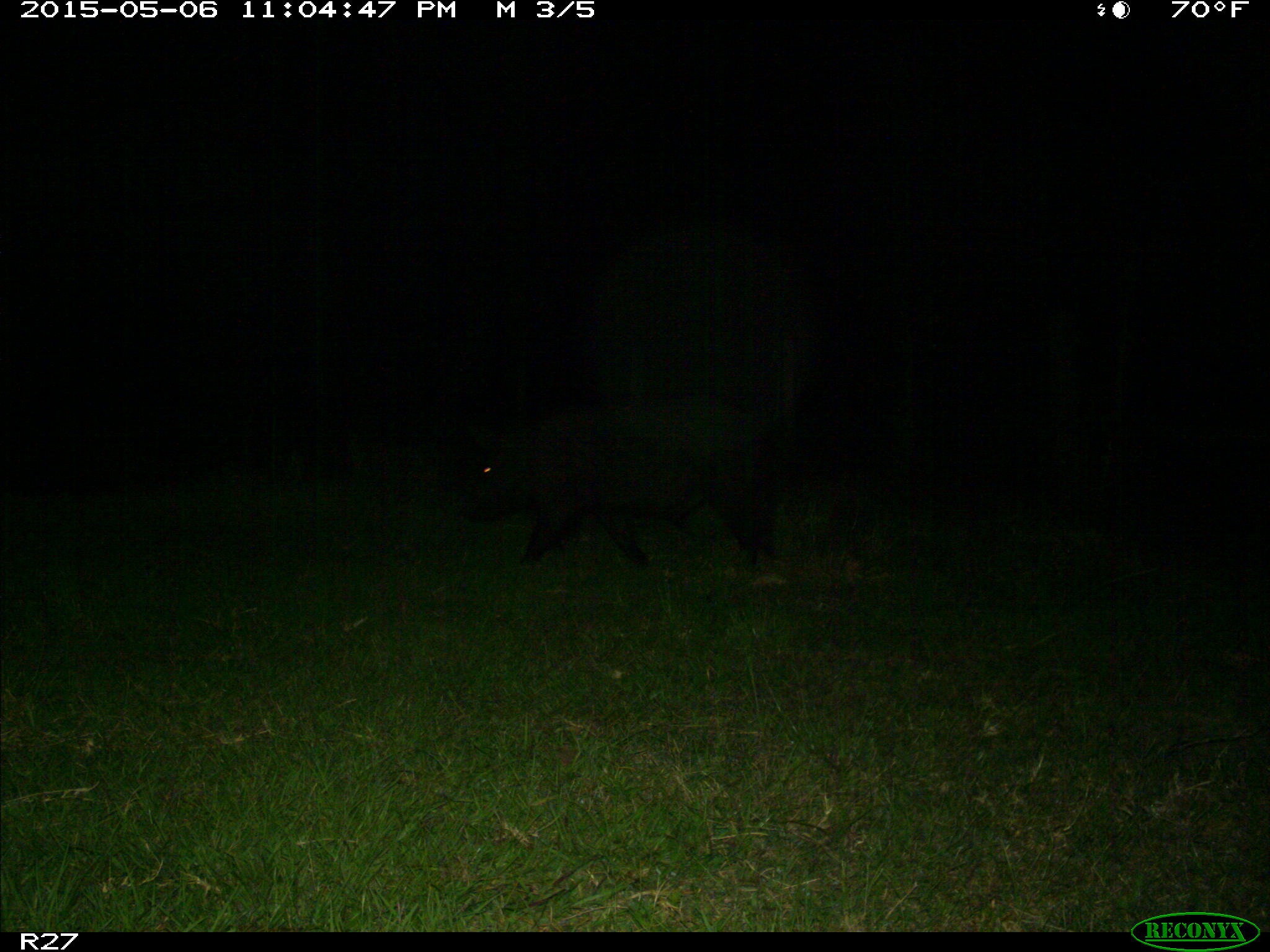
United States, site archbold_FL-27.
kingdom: Animalia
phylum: Chordata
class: Mammalia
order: Artiodactyla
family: Suidae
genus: Sus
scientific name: Sus scrofa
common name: wild boar